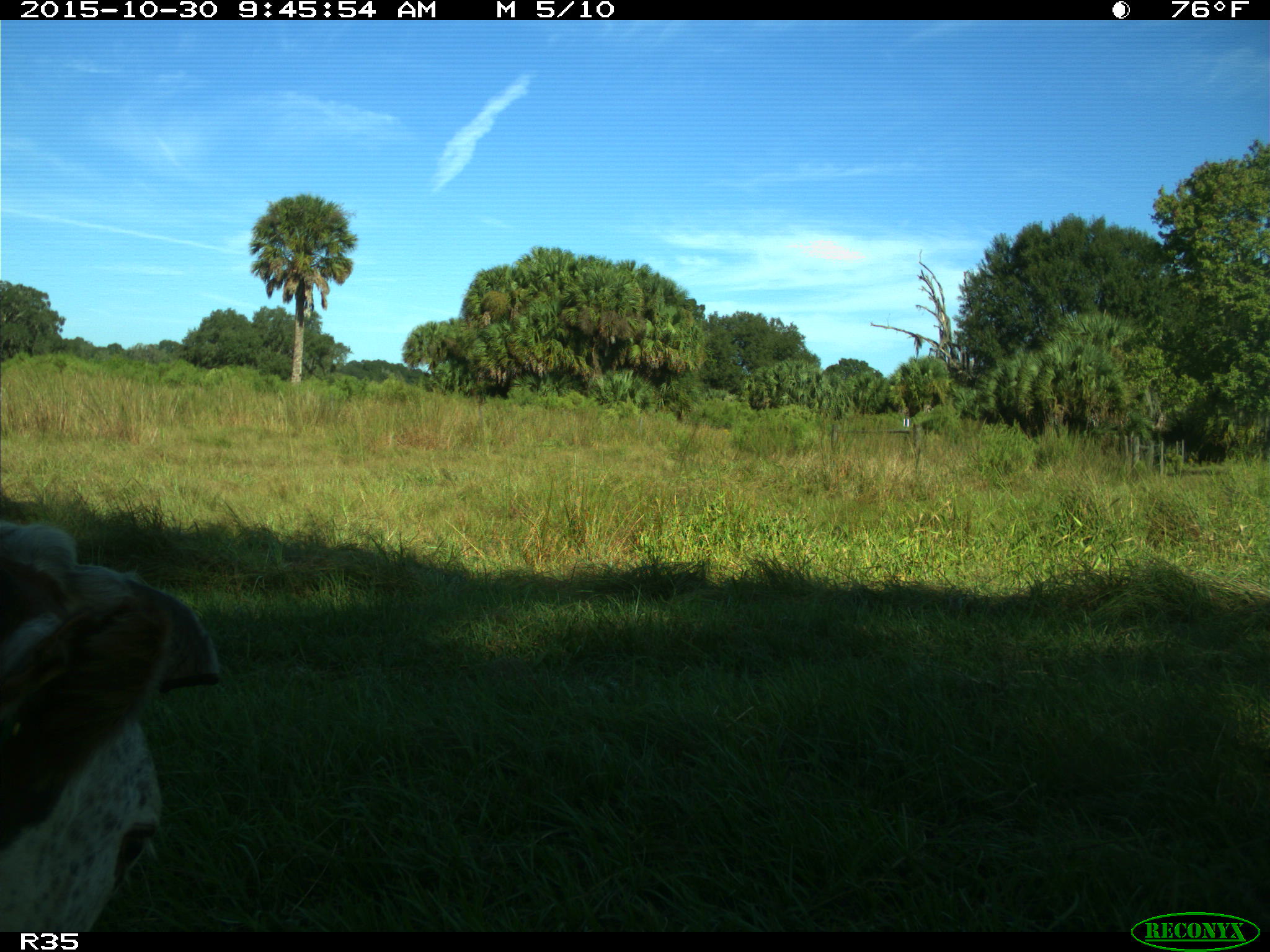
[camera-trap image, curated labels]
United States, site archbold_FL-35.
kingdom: Animalia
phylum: Chordata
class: Mammalia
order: Artiodactyla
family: Bovidae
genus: Bos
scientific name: Bos taurus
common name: domestic cow